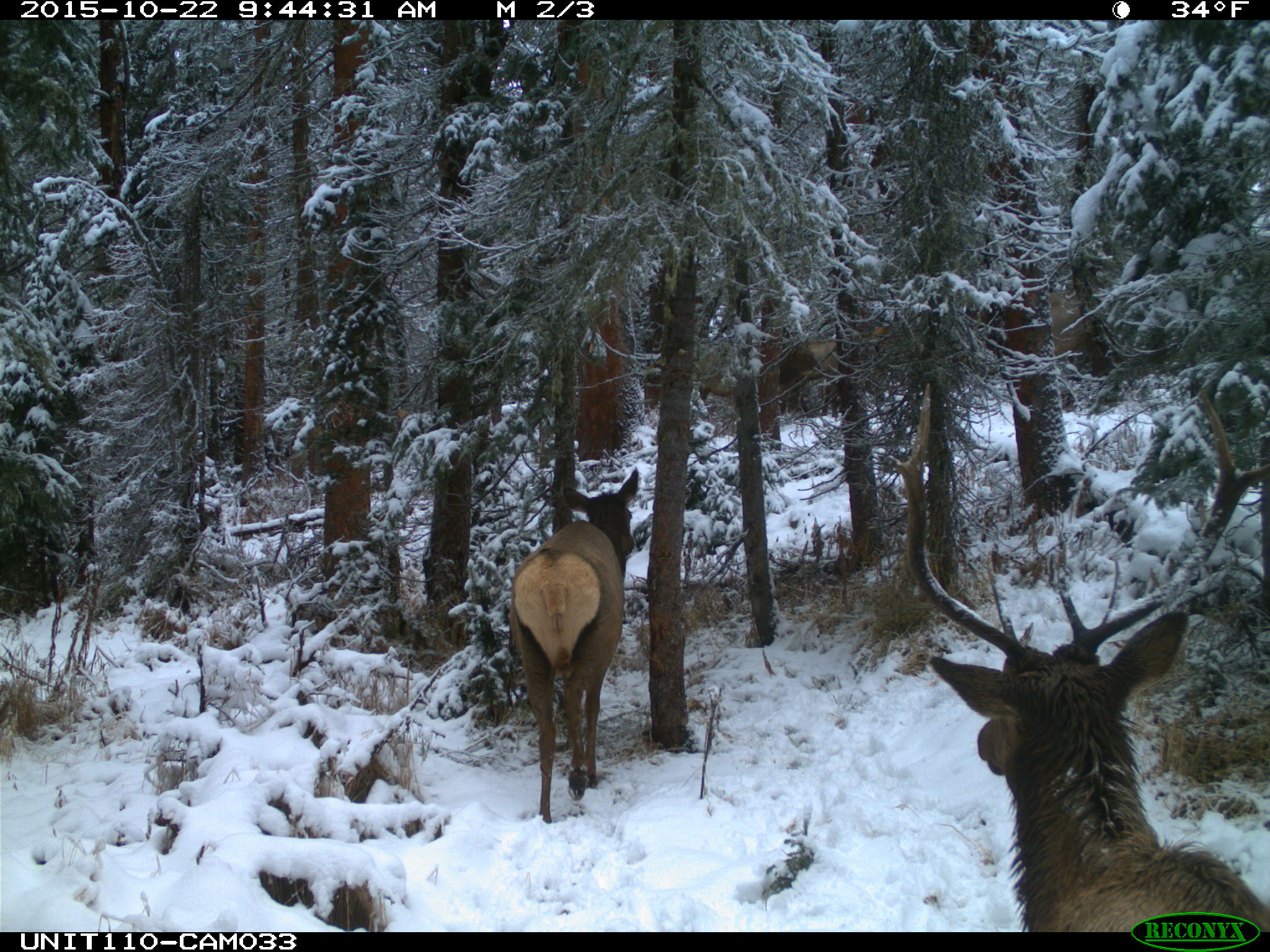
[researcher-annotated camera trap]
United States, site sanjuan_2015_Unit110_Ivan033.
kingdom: Animalia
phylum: Chordata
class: Mammalia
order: Artiodactyla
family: Cervidae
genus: Cervus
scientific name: Cervus elaphus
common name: red deer